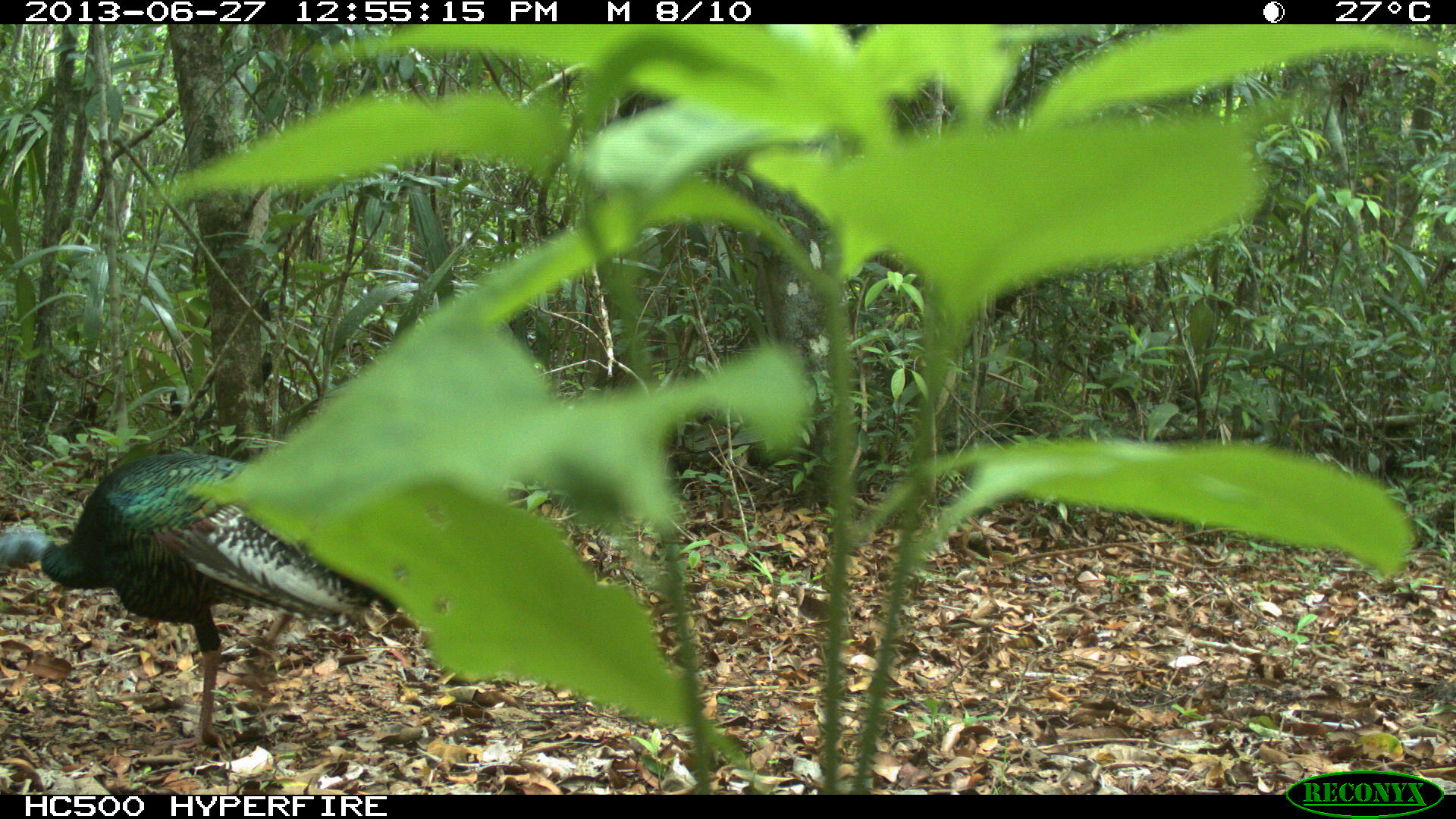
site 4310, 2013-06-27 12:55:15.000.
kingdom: Animalia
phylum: Chordata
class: Aves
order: Galliformes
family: Phasianidae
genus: Meleagris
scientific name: Meleagris ocellata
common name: ocellated turkey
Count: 1.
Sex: male.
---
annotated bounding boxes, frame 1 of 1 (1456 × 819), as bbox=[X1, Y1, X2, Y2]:
meleagris ocellata: bbox=[0, 447, 402, 751]